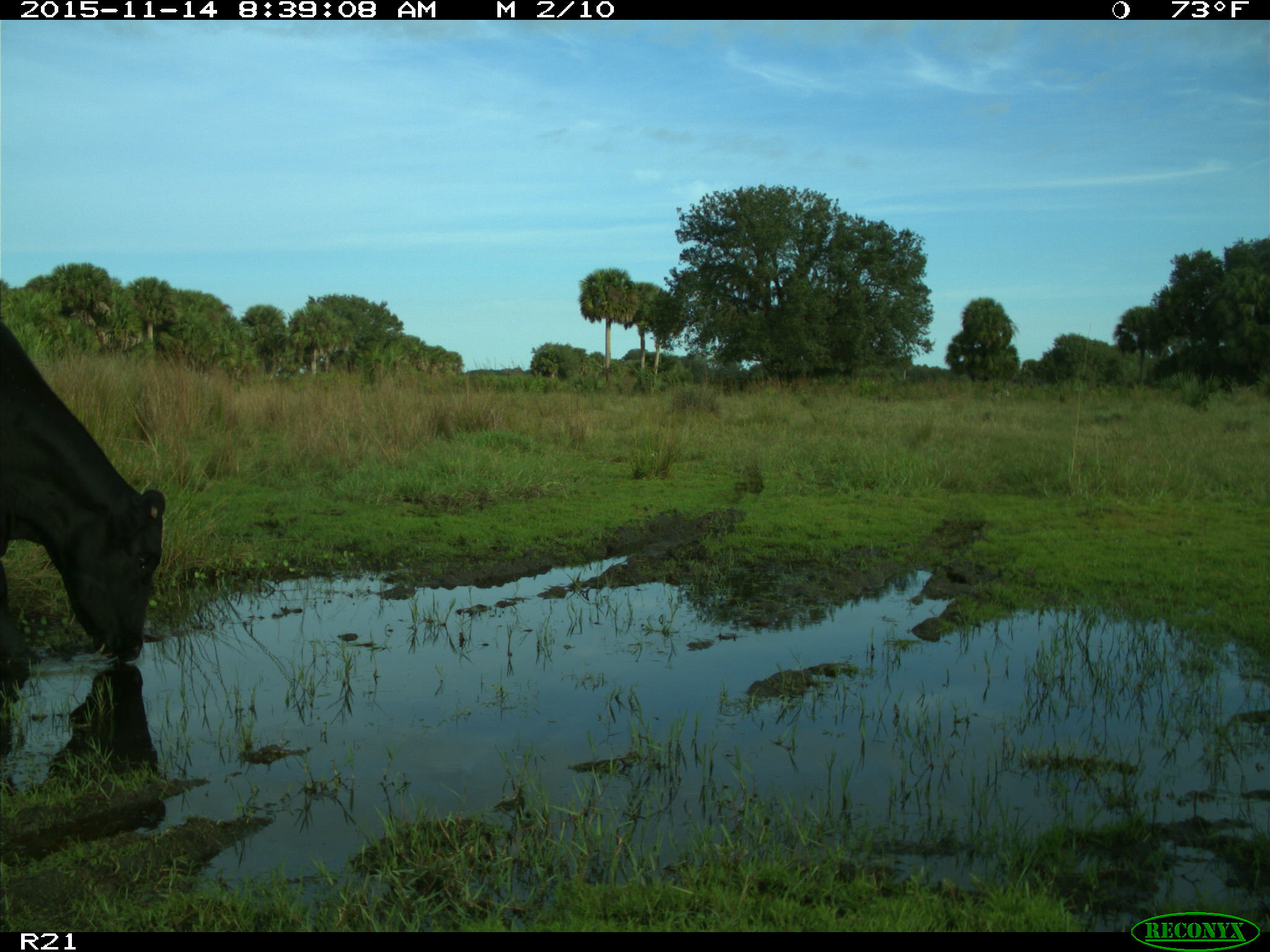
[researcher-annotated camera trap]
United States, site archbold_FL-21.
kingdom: Animalia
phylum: Chordata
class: Mammalia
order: Artiodactyla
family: Bovidae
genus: Bos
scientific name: Bos taurus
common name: domestic cow